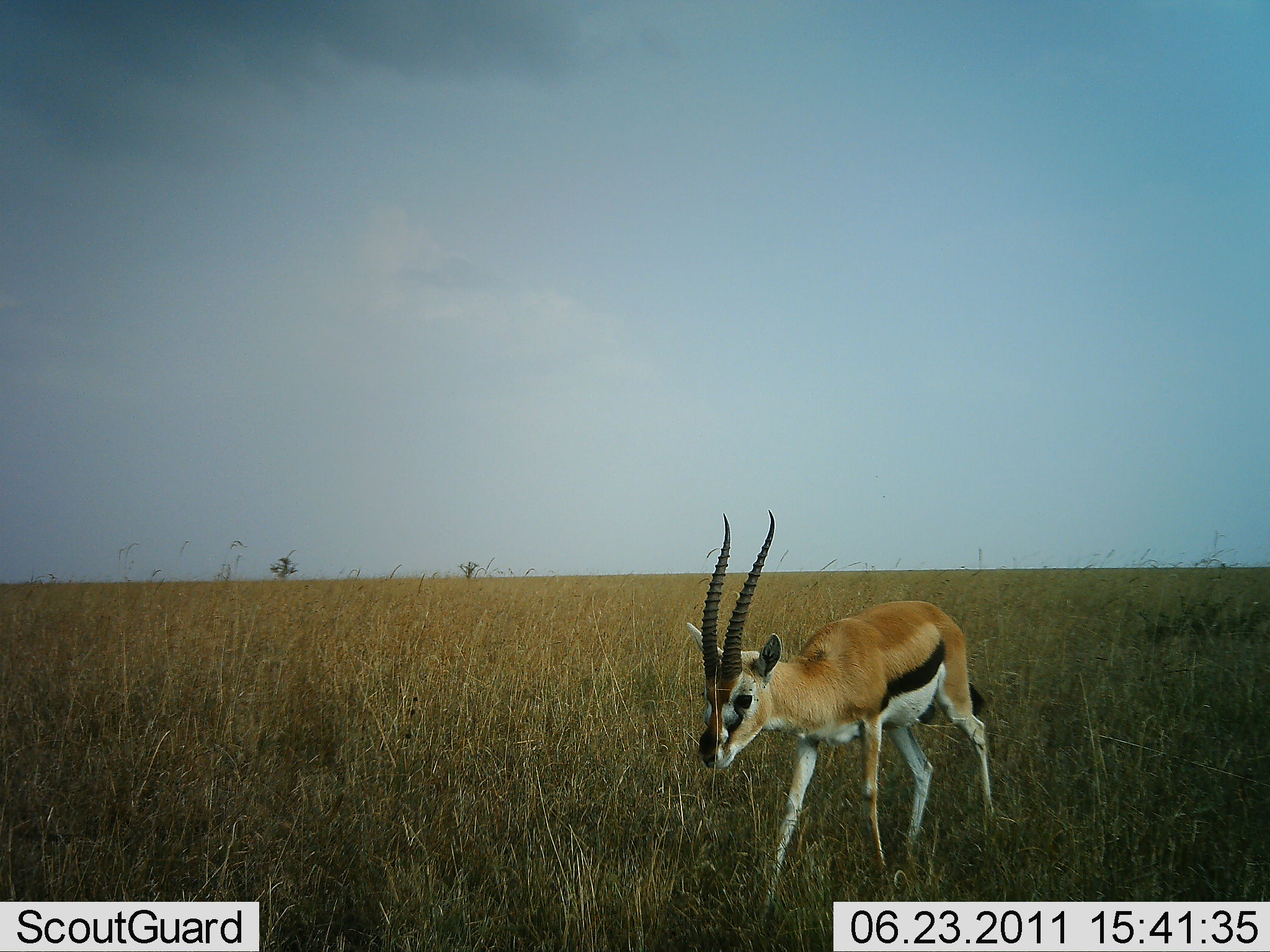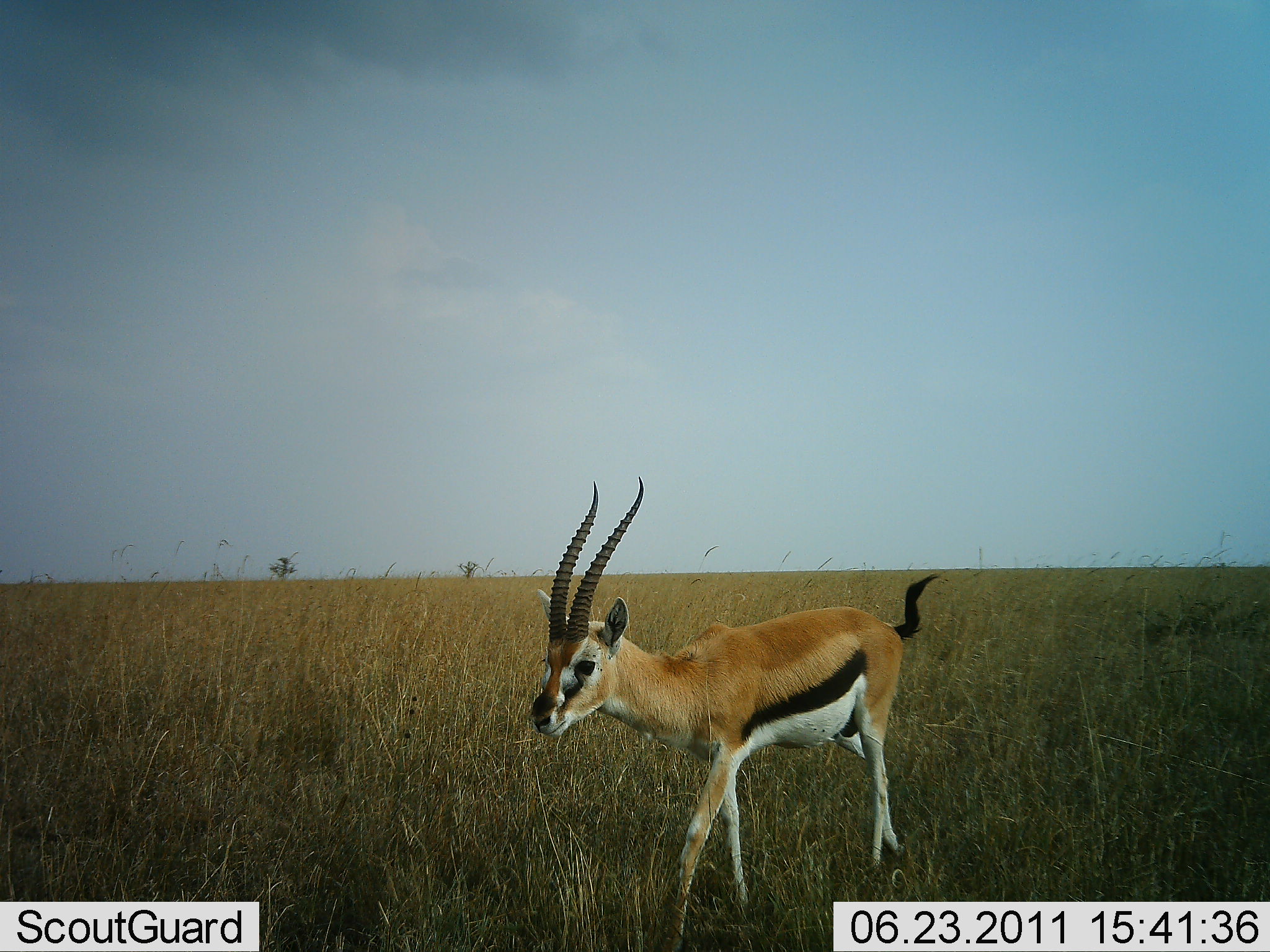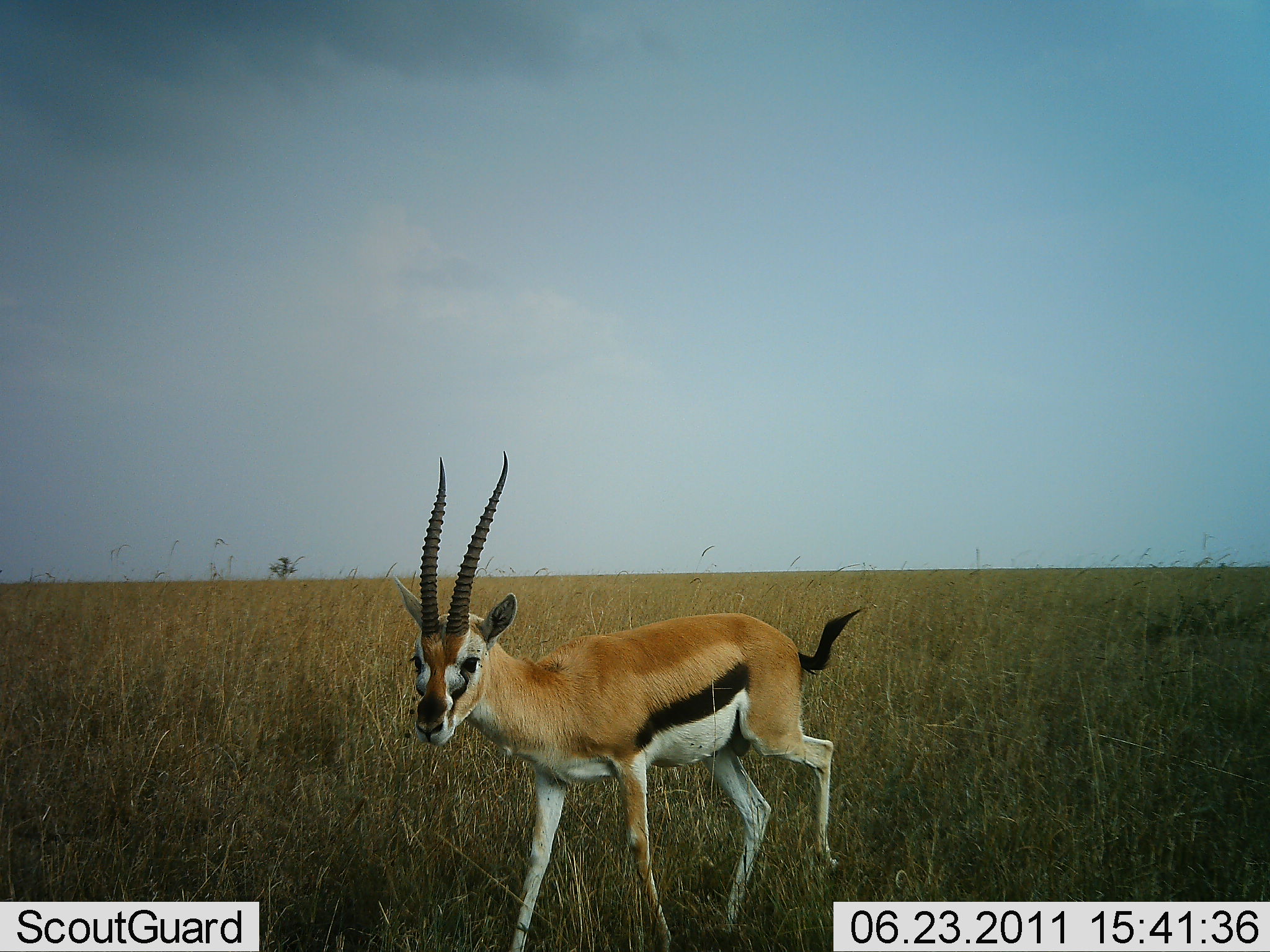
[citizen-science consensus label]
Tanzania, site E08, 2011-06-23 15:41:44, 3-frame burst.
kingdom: Animalia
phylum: Chordata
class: Mammalia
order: Artiodactyla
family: Bovidae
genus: Eudorcas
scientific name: Eudorcas thomsonii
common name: thomson's gazelle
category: gazellethomsons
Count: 1.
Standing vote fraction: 10%.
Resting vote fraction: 0%.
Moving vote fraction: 90%.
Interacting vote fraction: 0%.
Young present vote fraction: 0%.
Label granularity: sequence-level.